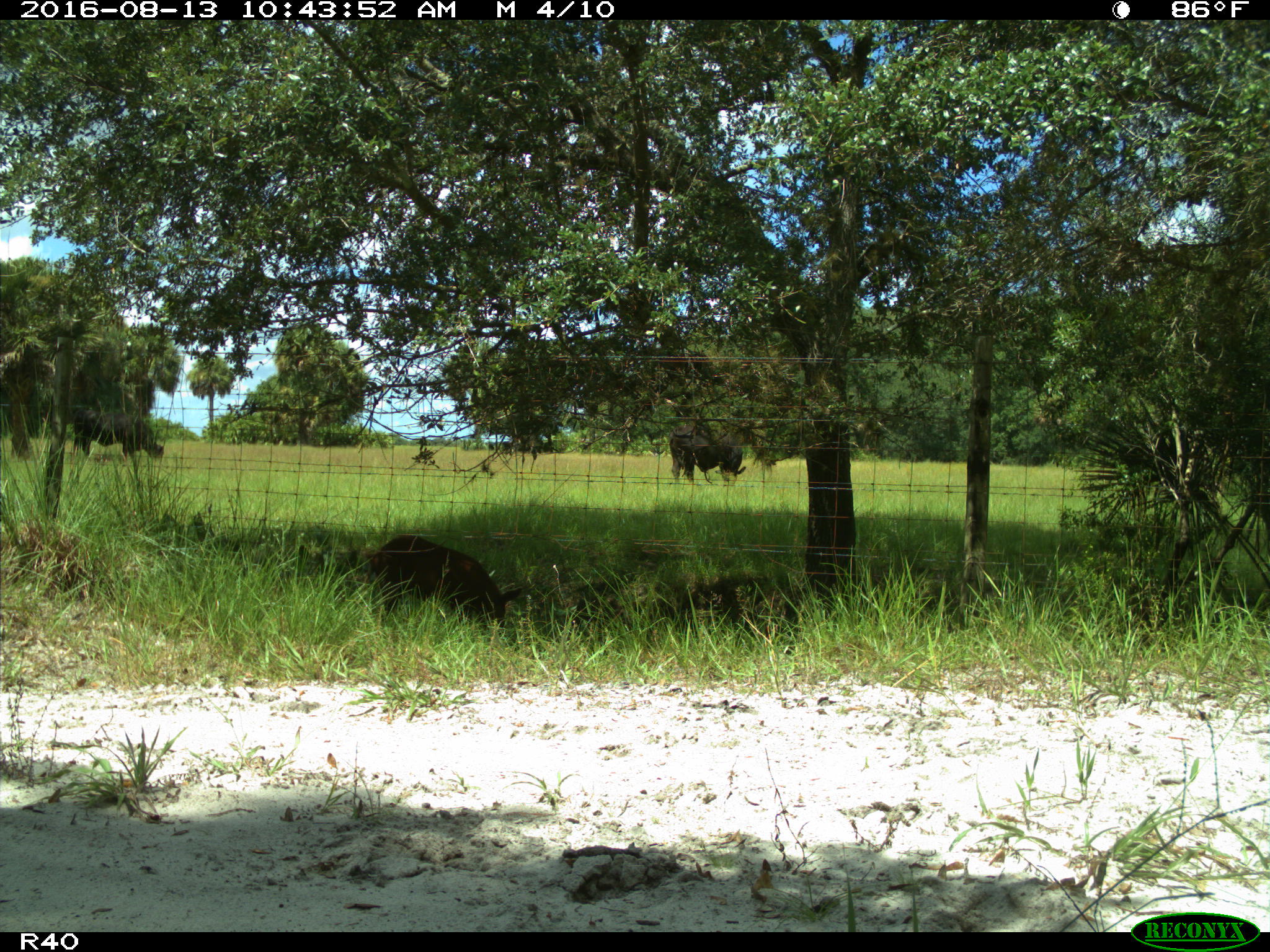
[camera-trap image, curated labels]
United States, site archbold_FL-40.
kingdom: Animalia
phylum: Chordata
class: Mammalia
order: Artiodactyla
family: Suidae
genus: Sus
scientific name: Sus scrofa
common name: wild boar